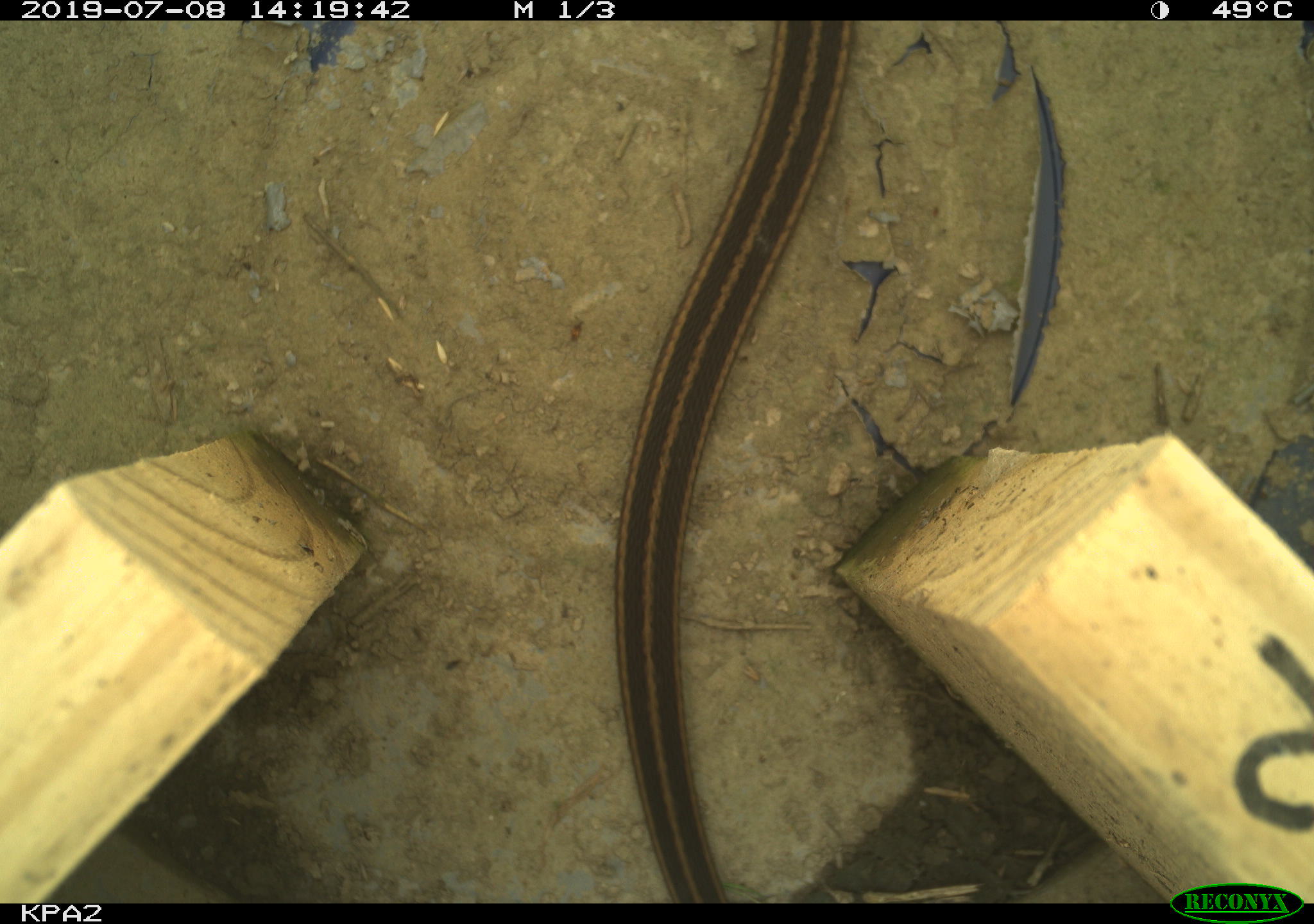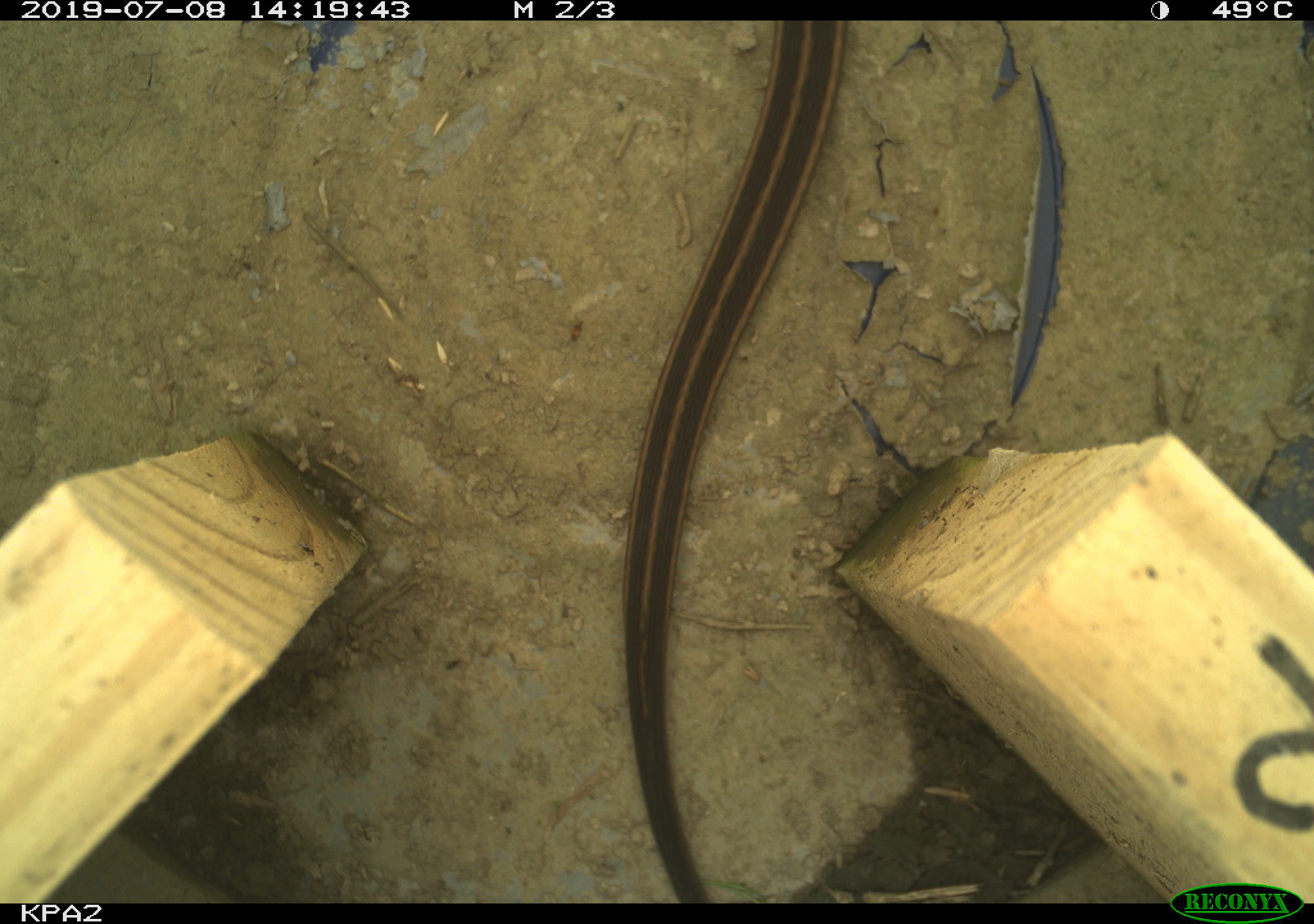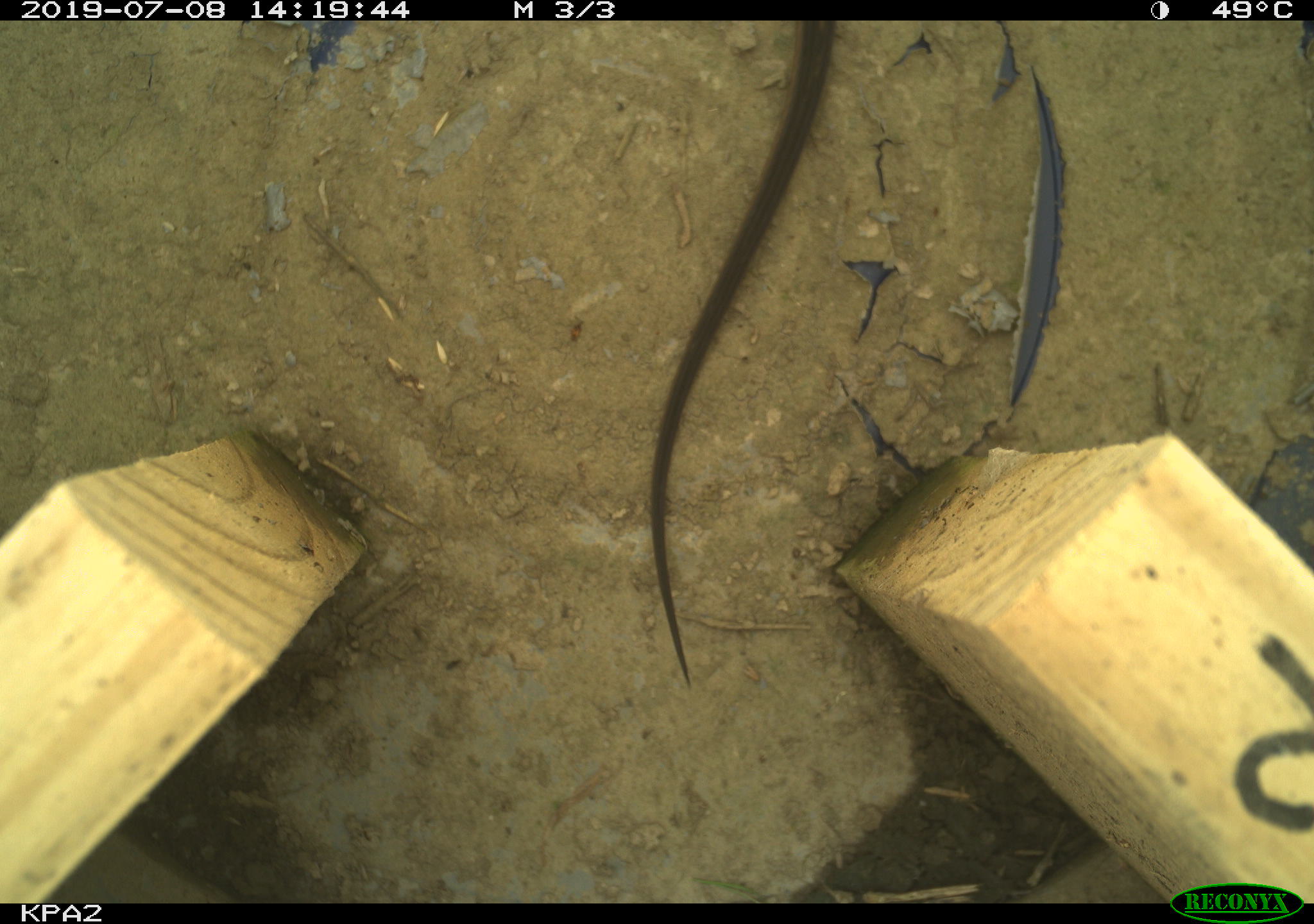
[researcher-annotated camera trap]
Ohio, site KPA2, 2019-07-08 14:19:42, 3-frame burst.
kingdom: Animalia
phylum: Chordata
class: Reptilia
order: Squamata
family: Colubridae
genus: Thamnophis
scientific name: Thamnophis sirtalis sirtalis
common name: eastern gartersnake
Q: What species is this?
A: Eastern gartersnake (Thamnophis sirtalis sirtalis).